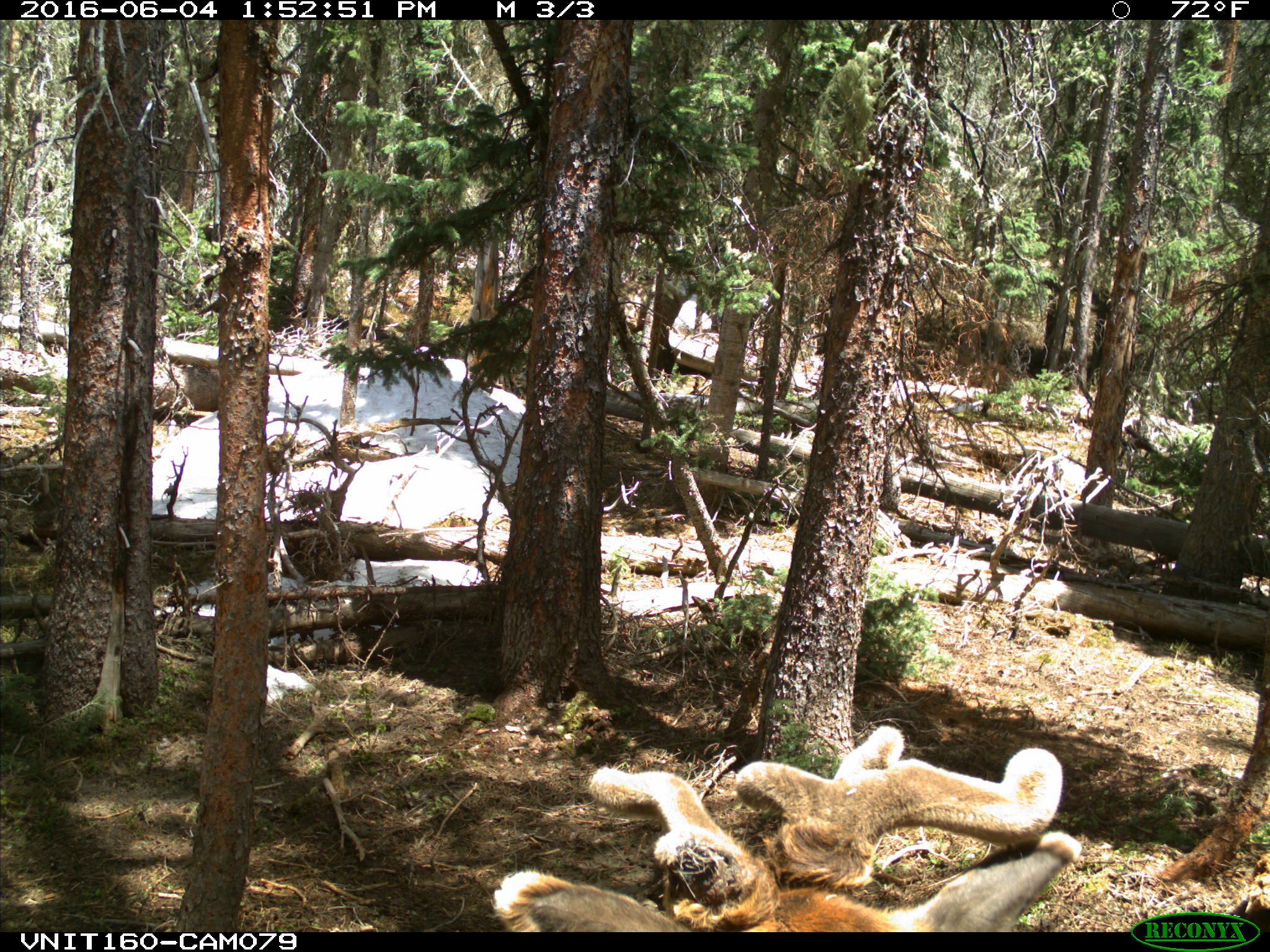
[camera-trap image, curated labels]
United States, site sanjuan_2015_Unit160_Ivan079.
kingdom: Animalia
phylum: Chordata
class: Mammalia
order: Artiodactyla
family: Cervidae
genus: Cervus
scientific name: Cervus elaphus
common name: red deer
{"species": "Cervus elaphus (red deer)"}